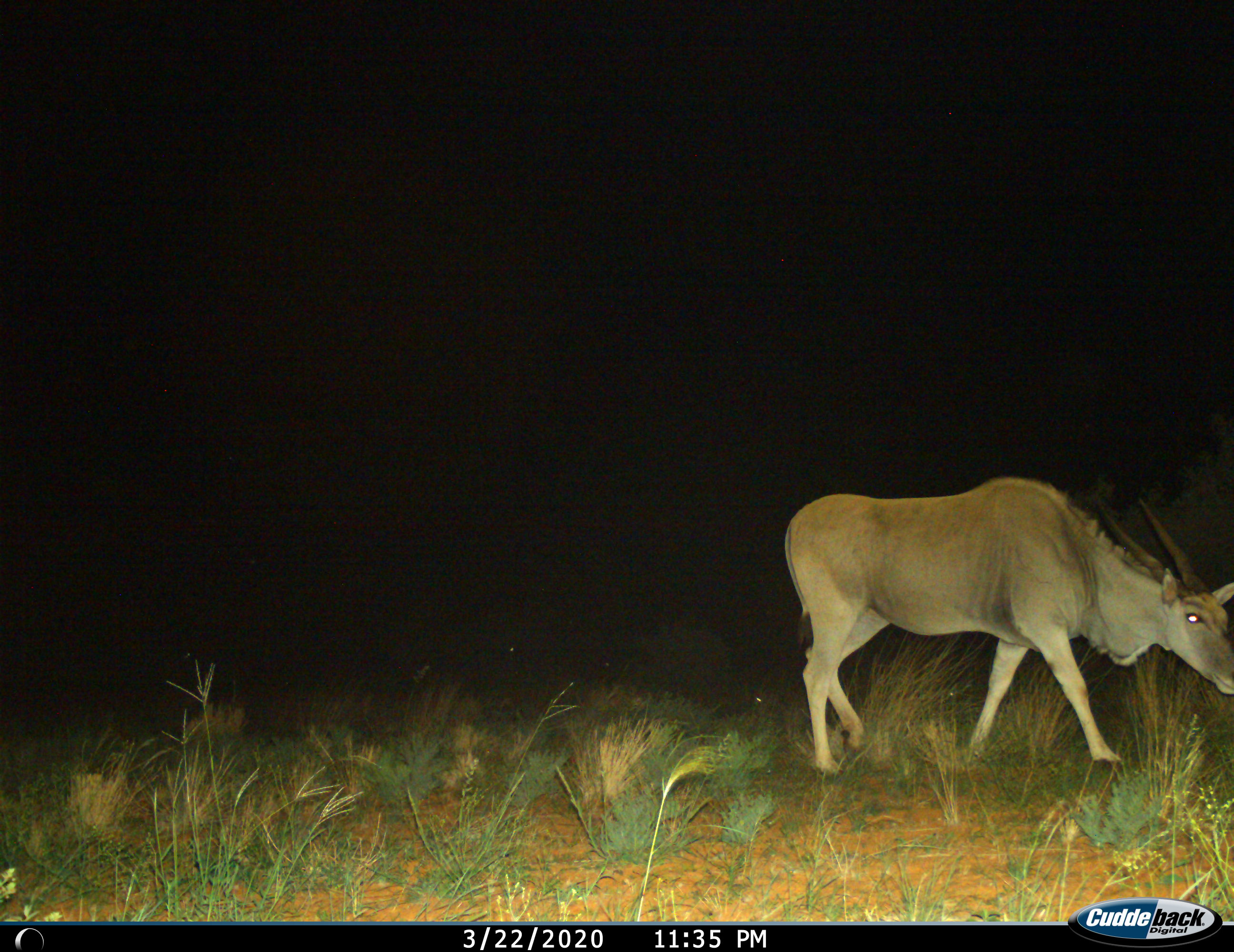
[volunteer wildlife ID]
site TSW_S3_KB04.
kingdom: Animalia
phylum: Chordata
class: Mammalia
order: Artiodactyla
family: Bovidae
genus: Tragelaphus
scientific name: Tragelaphus oryx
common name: eland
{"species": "eland (Tragelaphus oryx)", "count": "1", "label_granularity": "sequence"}